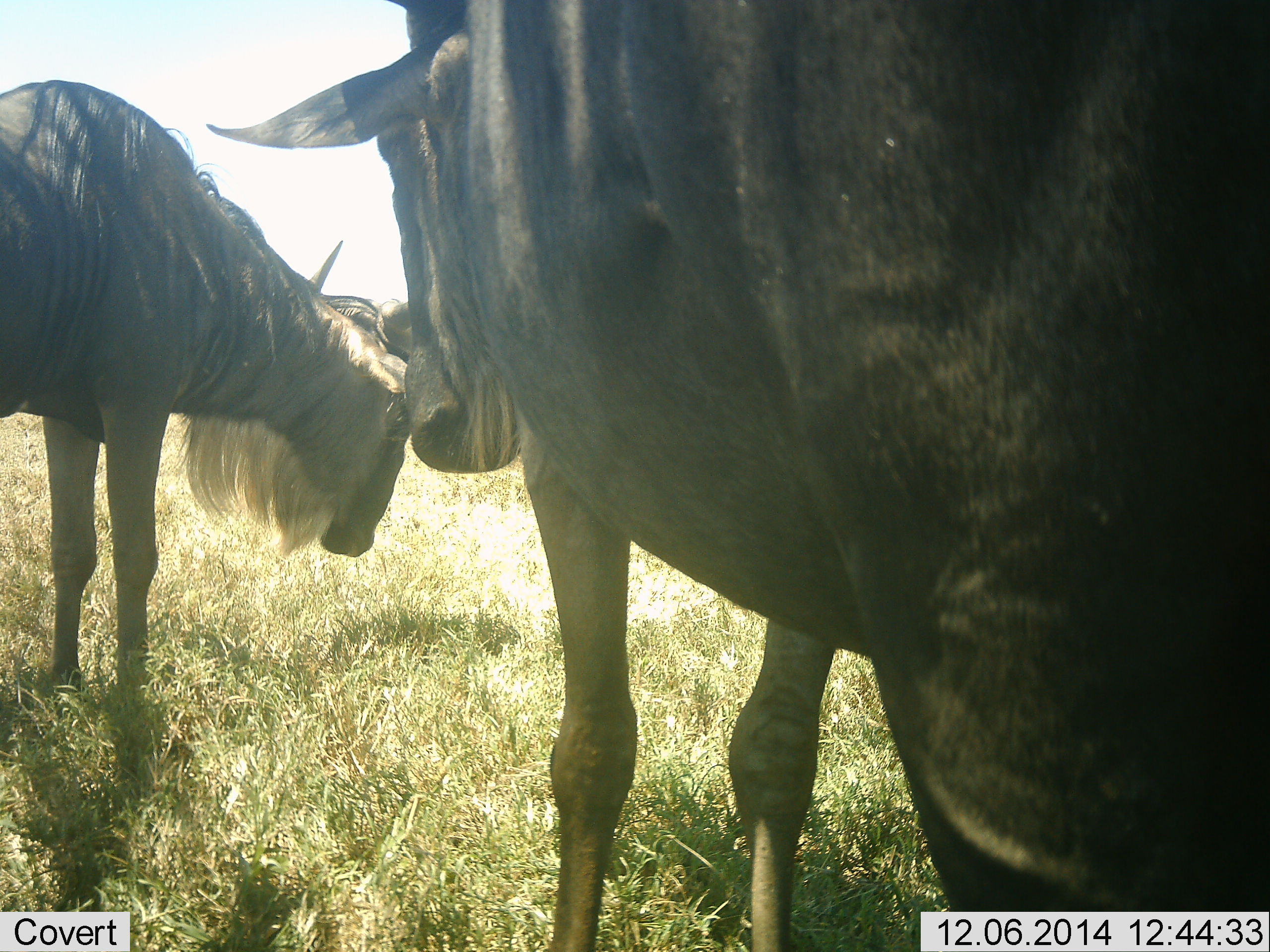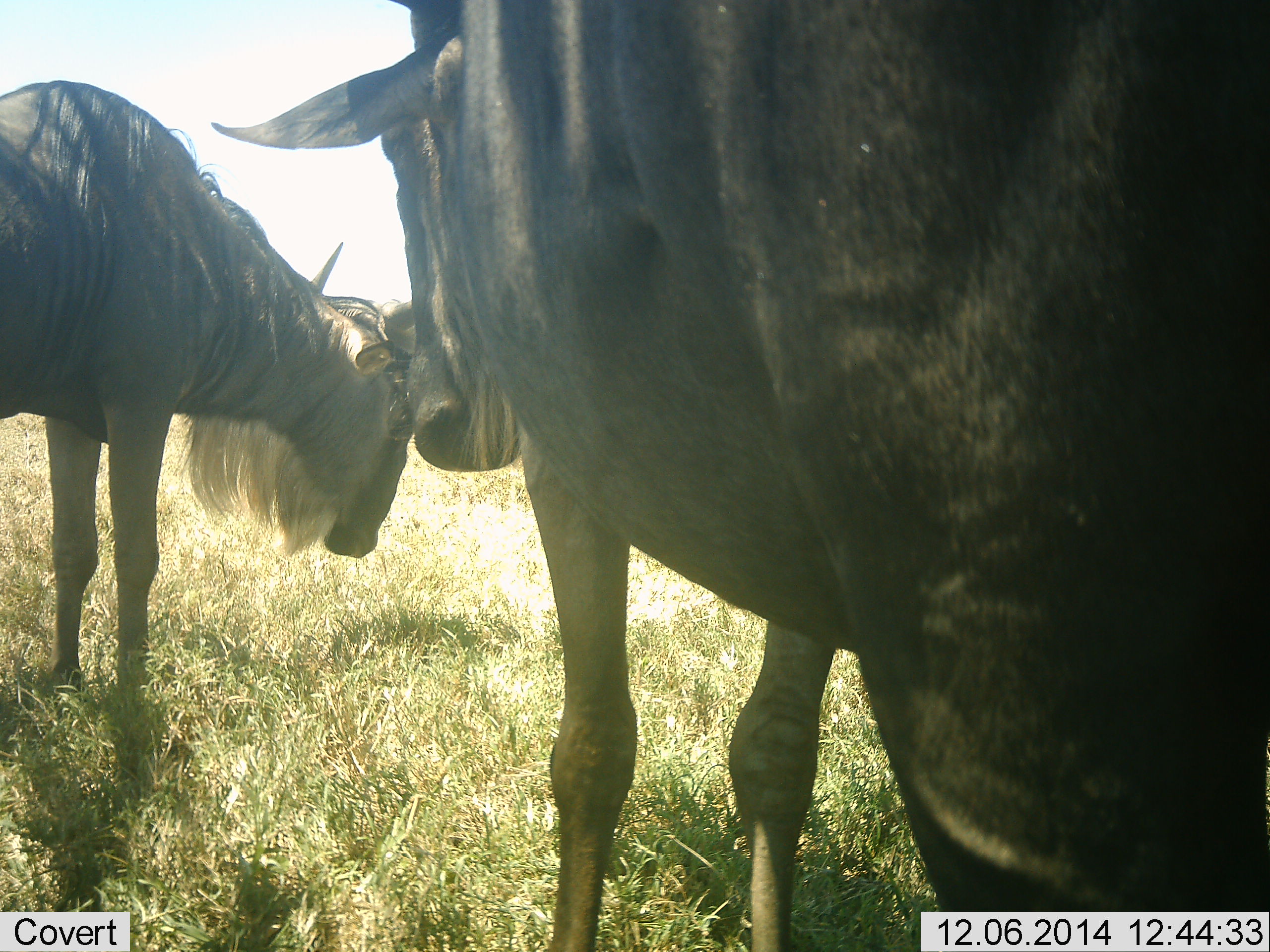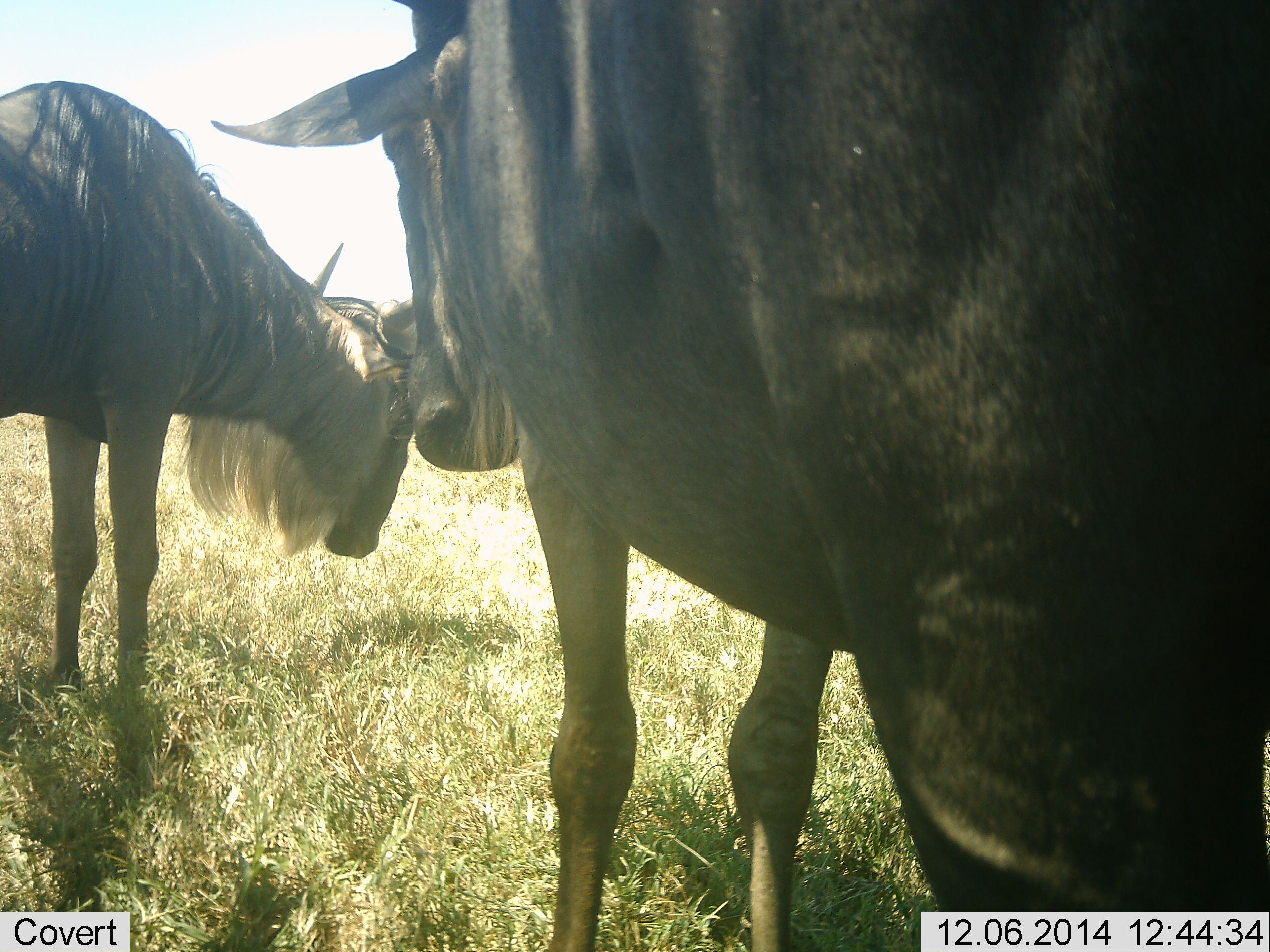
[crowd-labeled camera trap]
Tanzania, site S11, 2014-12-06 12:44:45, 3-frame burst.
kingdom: Animalia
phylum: Chordata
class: Mammalia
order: Artiodactyla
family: Bovidae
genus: Connochaetes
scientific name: Connochaetes taurinus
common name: blue wildebeest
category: wildebeest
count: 2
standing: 90%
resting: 0%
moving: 0%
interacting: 30%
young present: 0%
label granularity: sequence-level